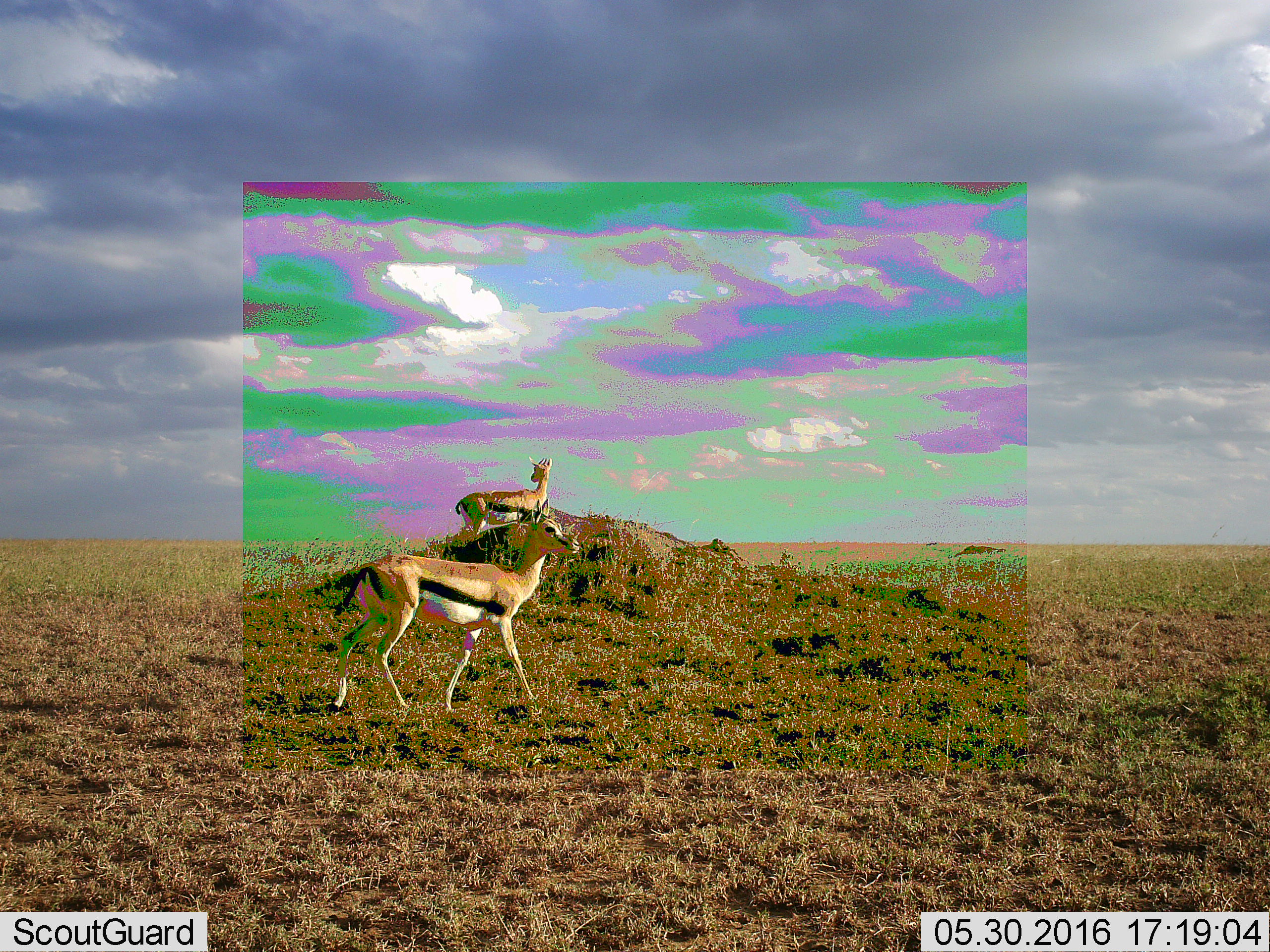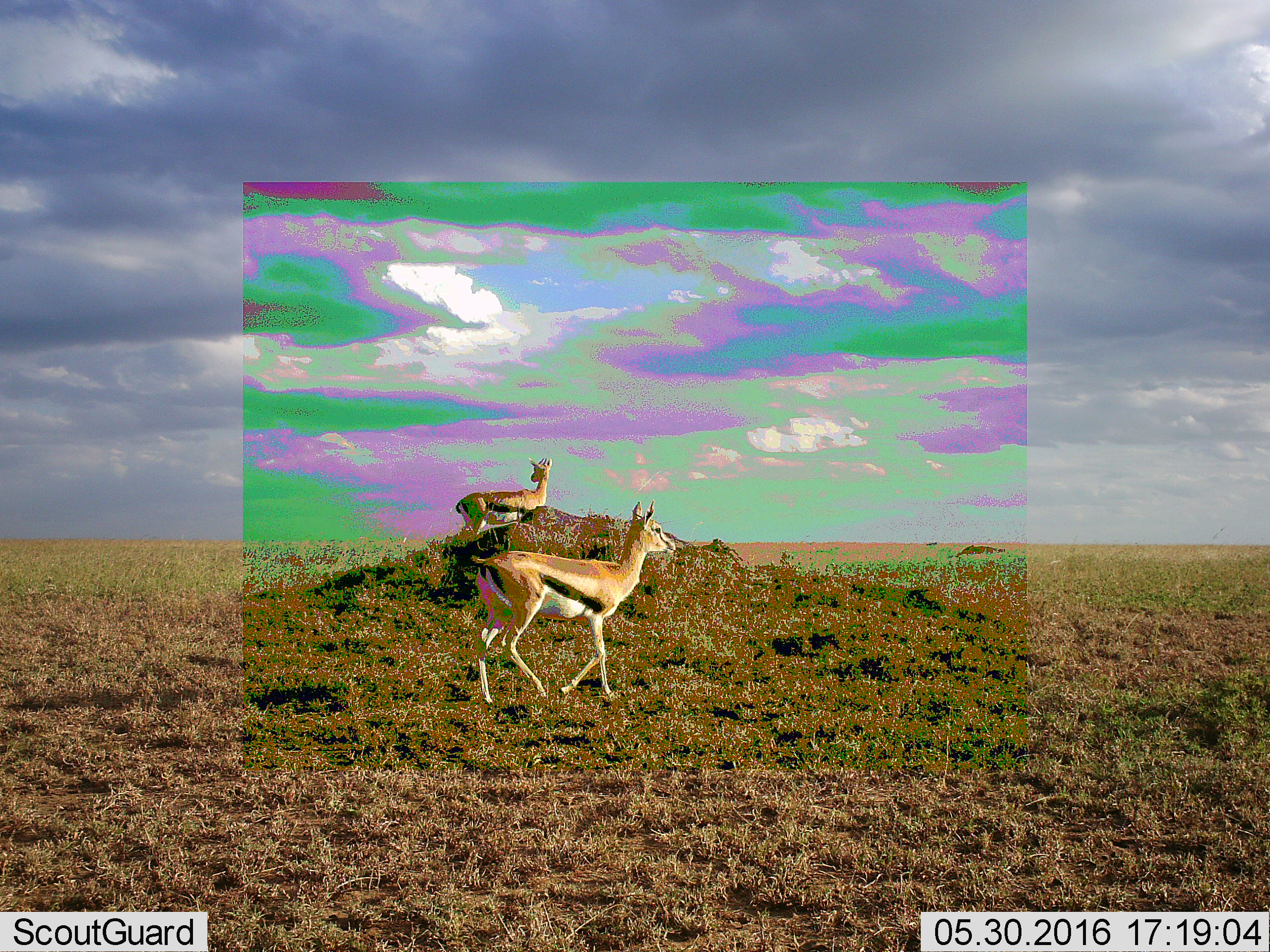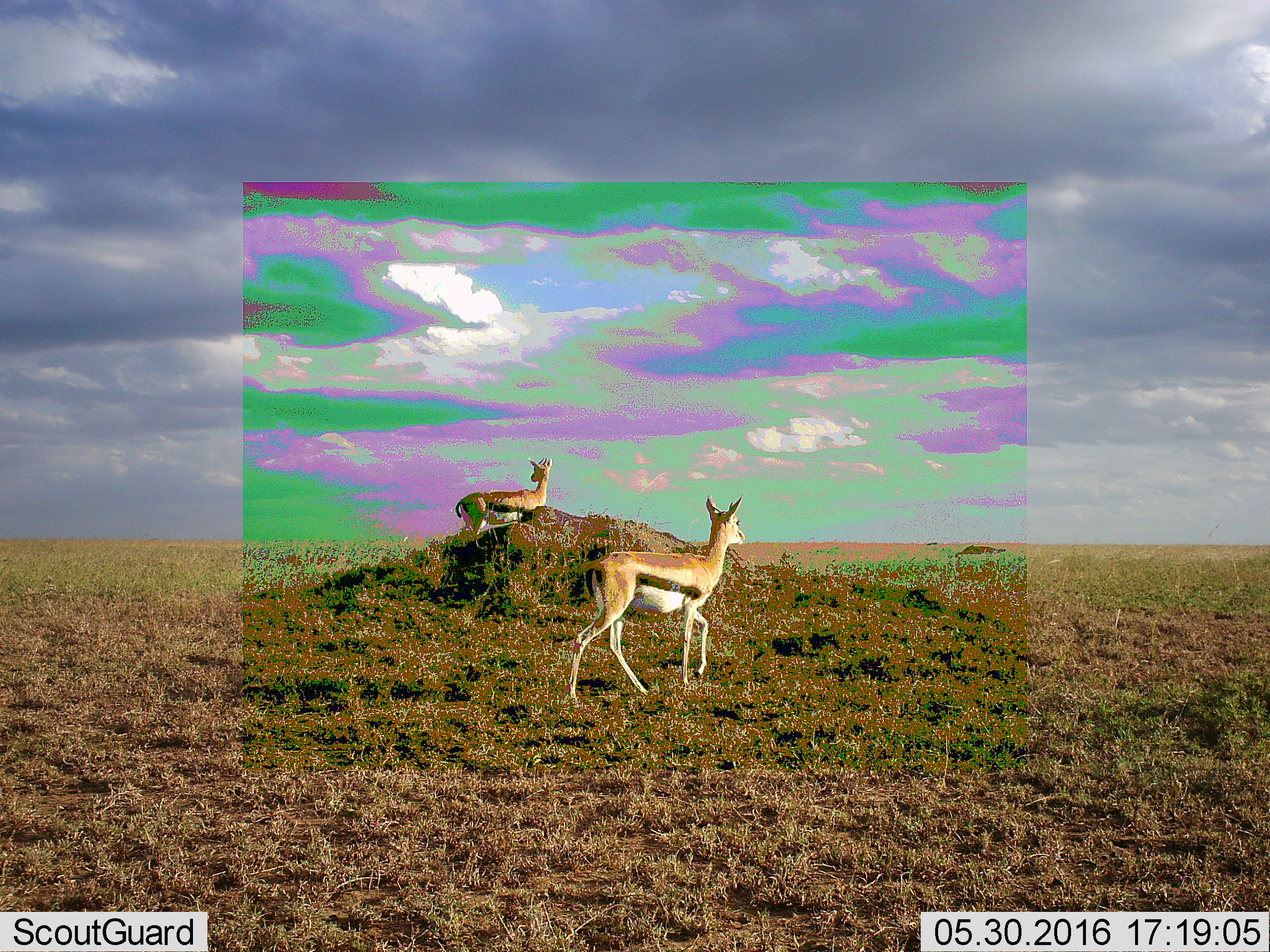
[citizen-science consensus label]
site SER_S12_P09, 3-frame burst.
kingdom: Animalia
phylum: Chordata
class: Mammalia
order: Artiodactyla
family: Bovidae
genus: Eudorcas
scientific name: Eudorcas thomsonii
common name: thomson's gazelle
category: gazellethomsons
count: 2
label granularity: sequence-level